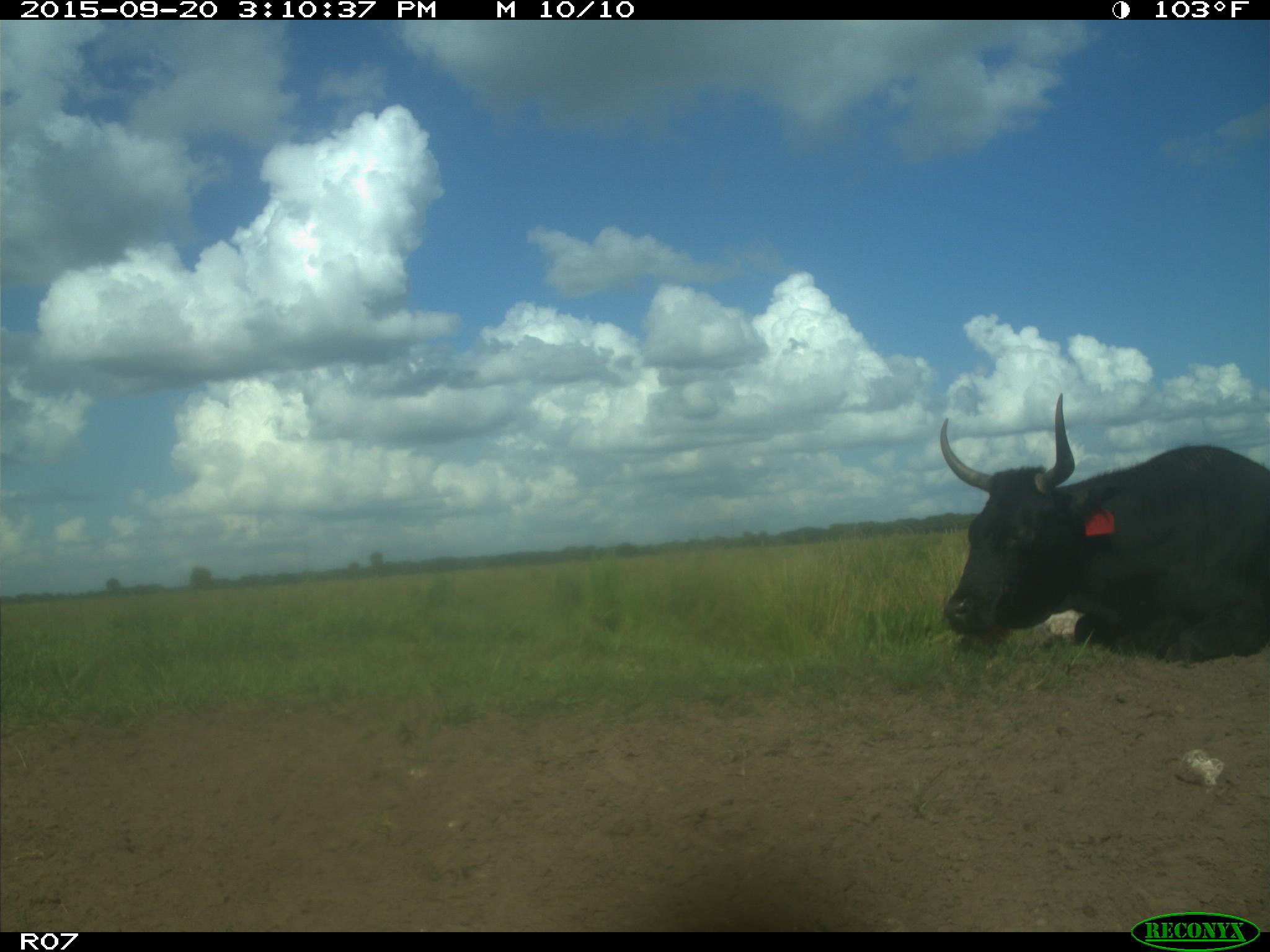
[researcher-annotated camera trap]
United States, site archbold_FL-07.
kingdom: Animalia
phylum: Chordata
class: Mammalia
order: Artiodactyla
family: Bovidae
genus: Bos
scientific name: Bos taurus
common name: domestic cow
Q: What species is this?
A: Bos taurus (domestic cow).